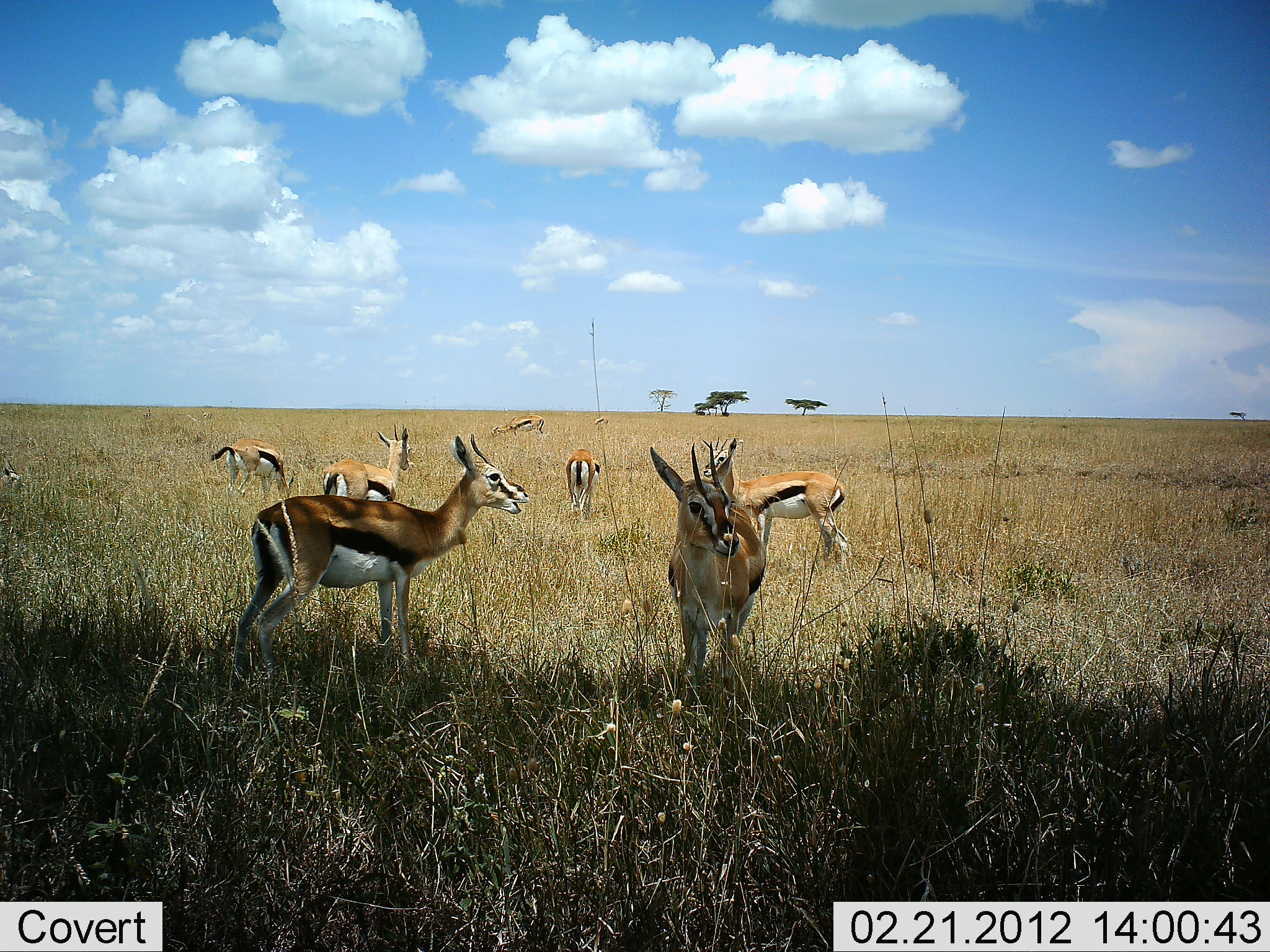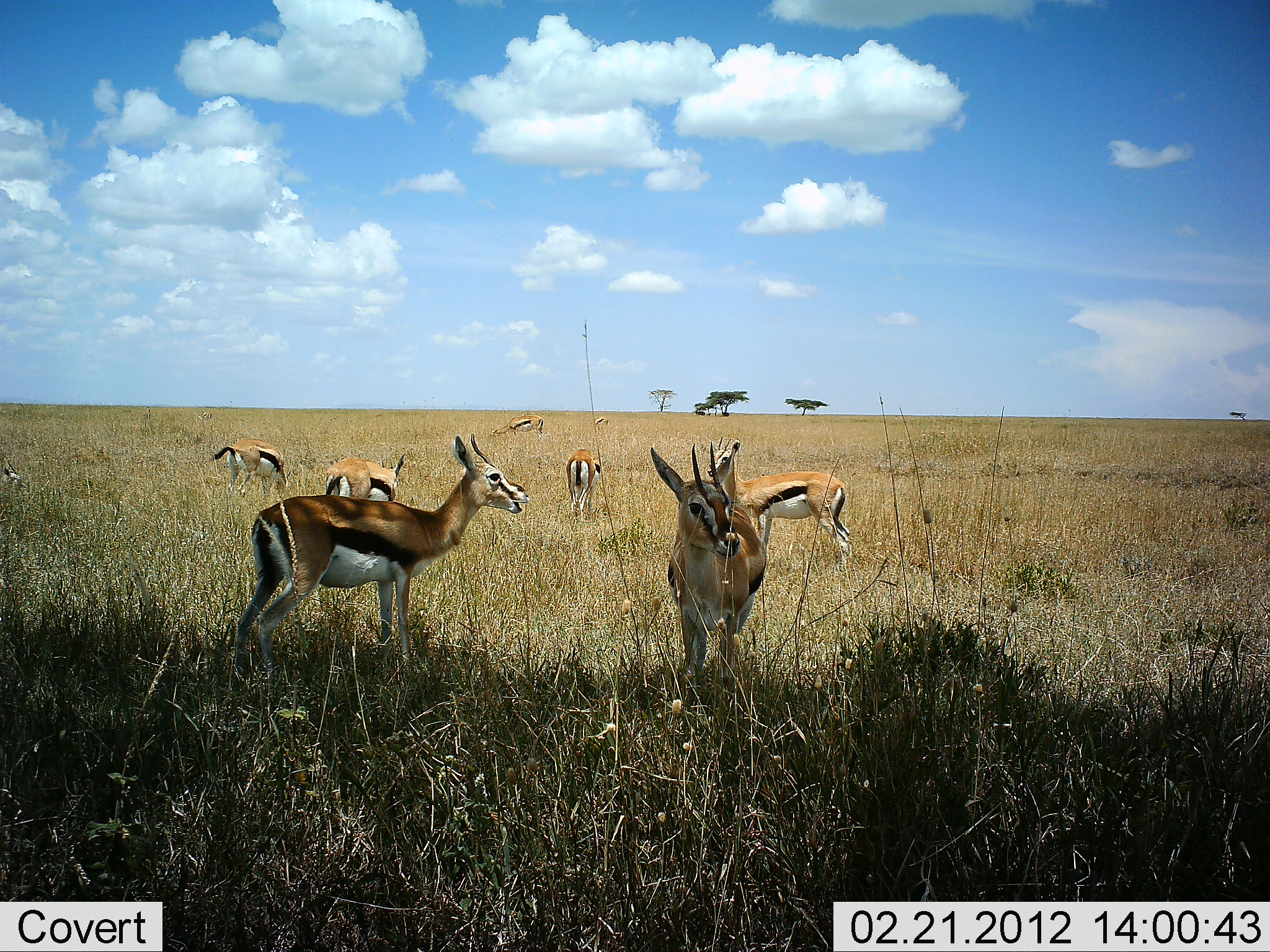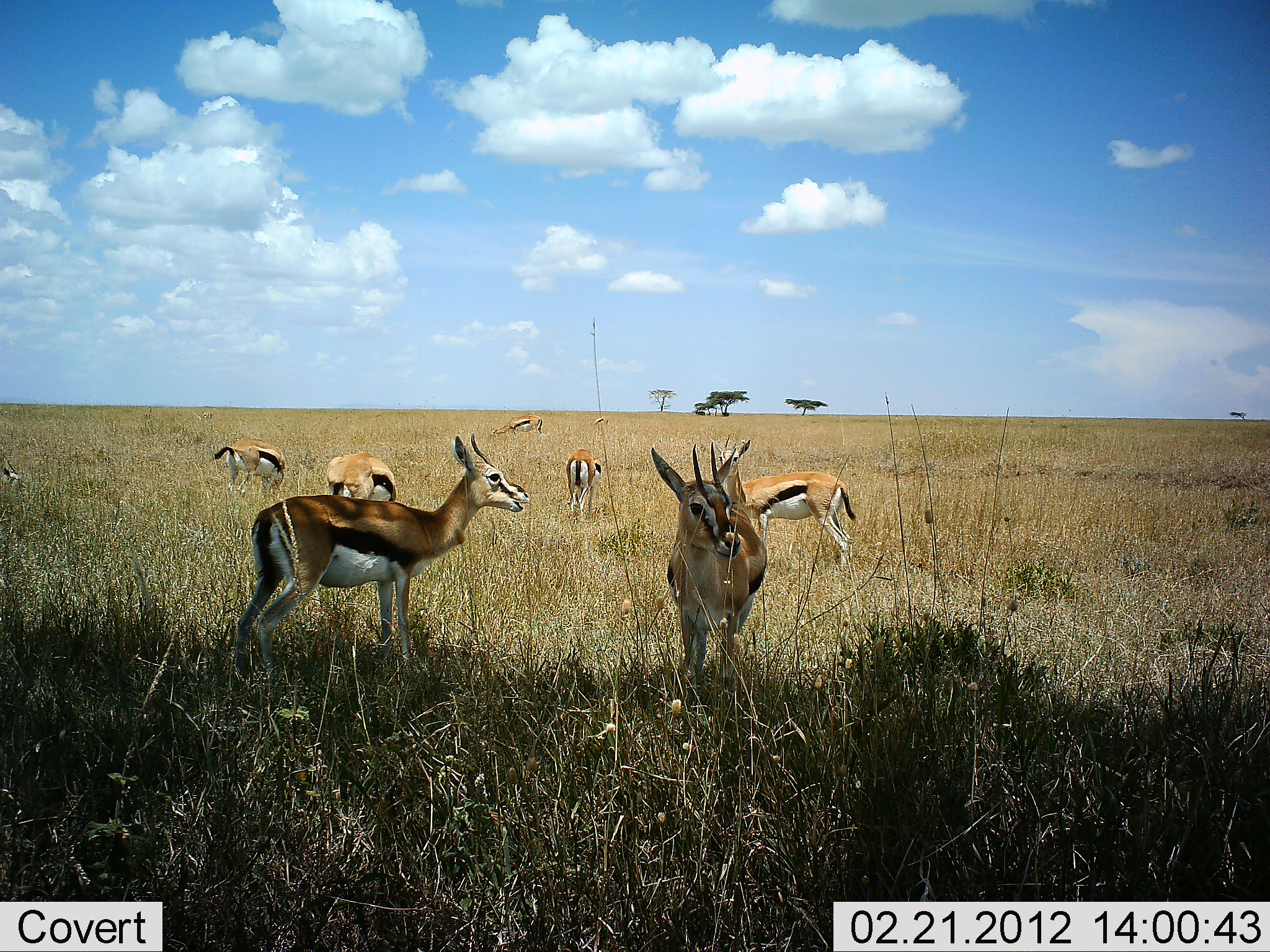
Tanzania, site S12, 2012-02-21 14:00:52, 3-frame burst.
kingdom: Animalia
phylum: Chordata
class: Mammalia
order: Artiodactyla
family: Bovidae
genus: Eudorcas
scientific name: Eudorcas thomsonii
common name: thomson's gazelle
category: gazellethomsons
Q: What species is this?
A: Gazellethomsons (thomson's gazelle) (Eudorcas thomsonii).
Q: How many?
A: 9.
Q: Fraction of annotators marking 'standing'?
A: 92%.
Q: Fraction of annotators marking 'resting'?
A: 19%.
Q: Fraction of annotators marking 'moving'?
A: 4%.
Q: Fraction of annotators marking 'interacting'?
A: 4%.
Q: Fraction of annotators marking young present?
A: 0%.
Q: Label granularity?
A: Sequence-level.